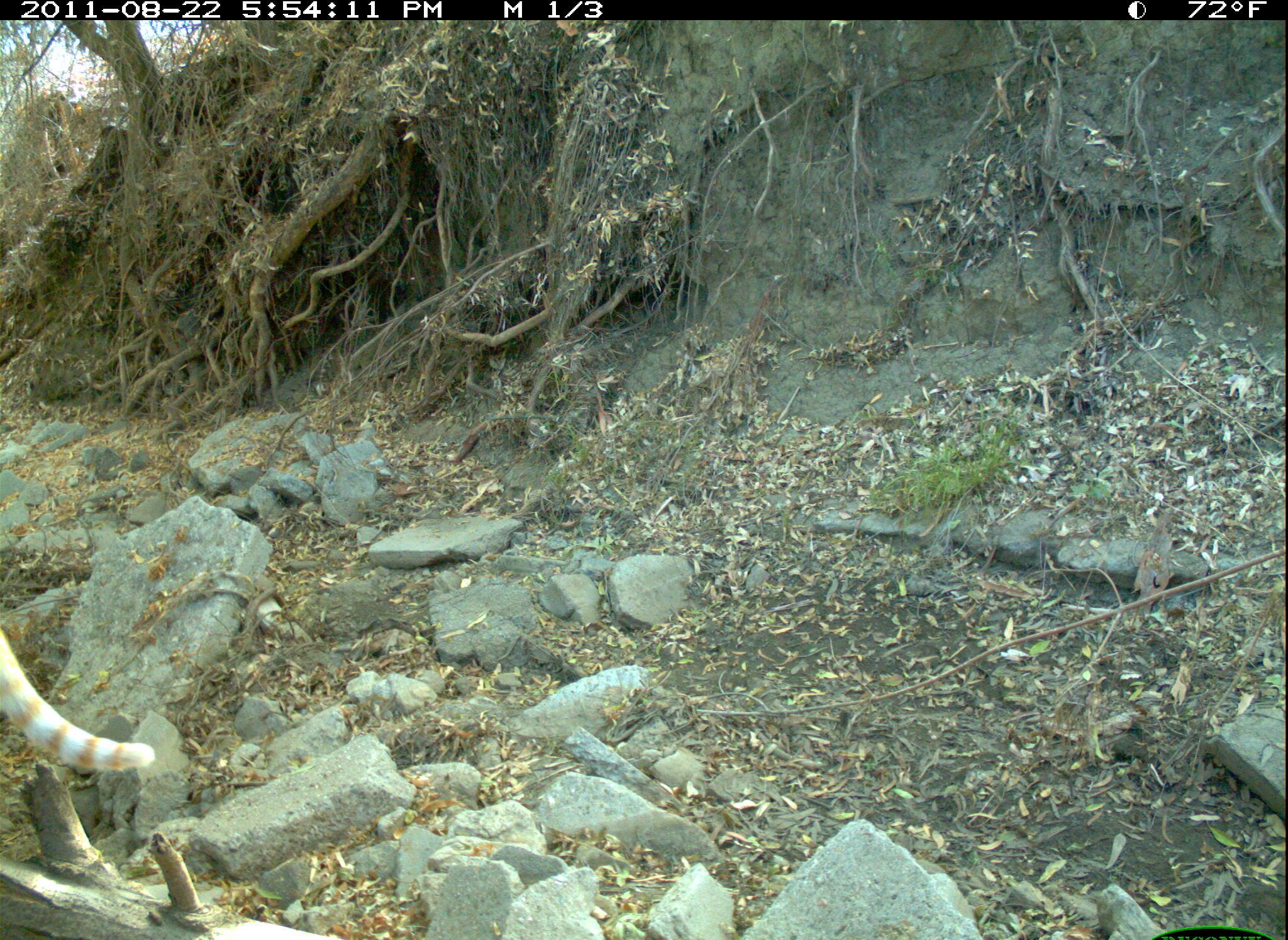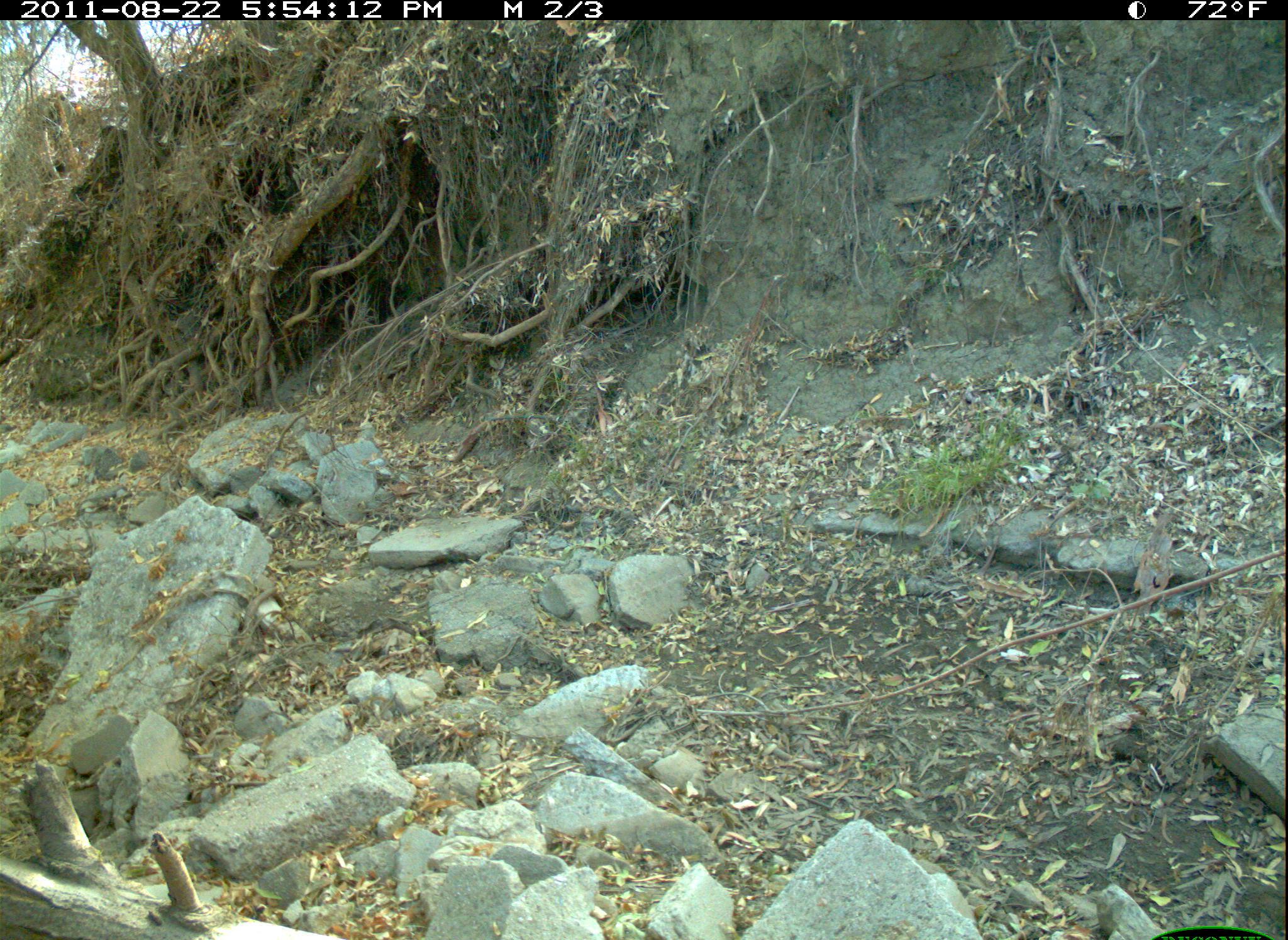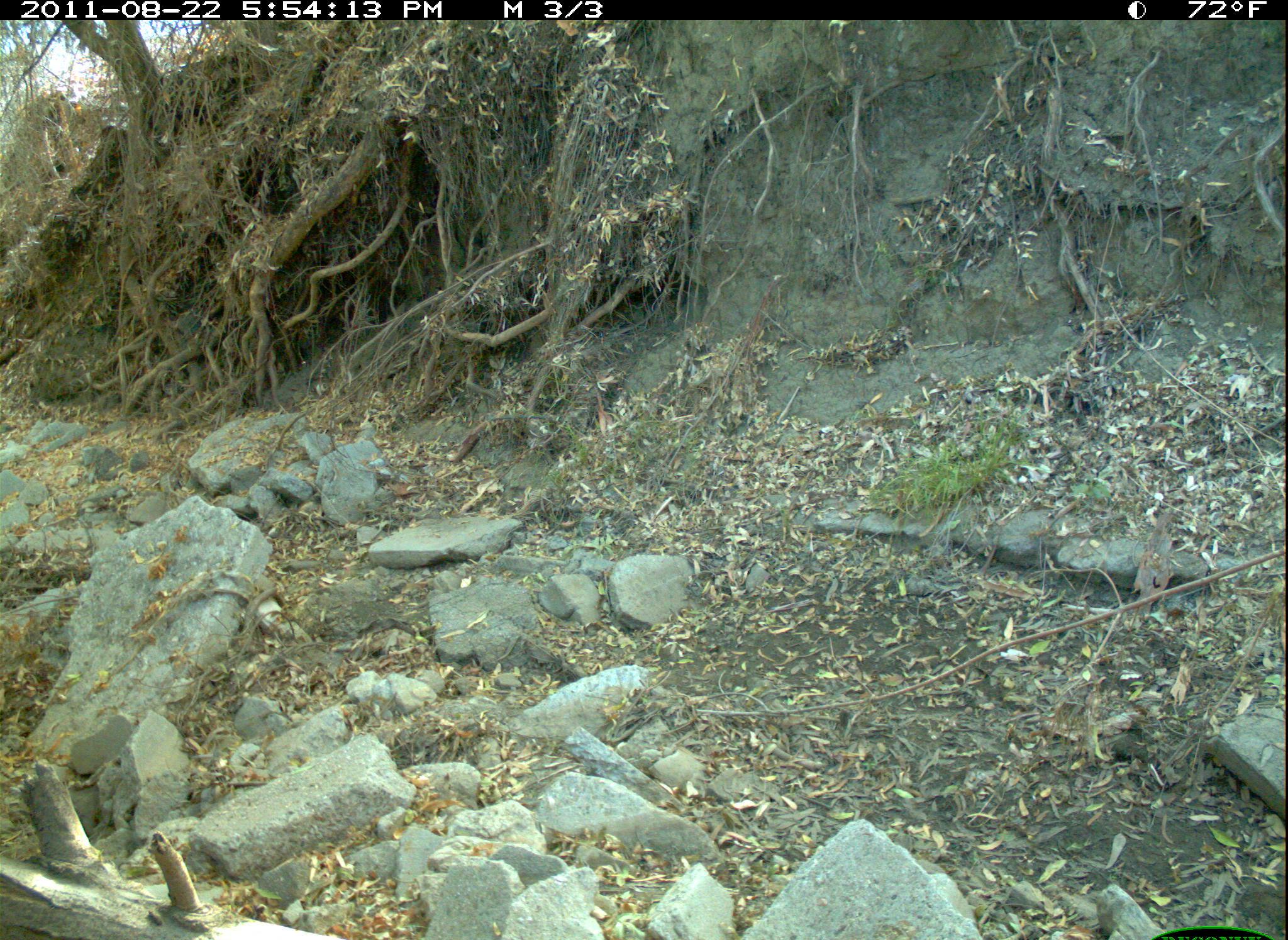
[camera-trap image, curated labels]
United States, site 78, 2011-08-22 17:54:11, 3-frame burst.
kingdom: Animalia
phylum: Chordata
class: Mammalia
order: Carnivora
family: Felidae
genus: Felis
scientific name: Felis catus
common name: cat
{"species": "cat (Felis catus)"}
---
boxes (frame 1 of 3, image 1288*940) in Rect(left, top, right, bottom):
cat: Rect(3, 622, 166, 791)